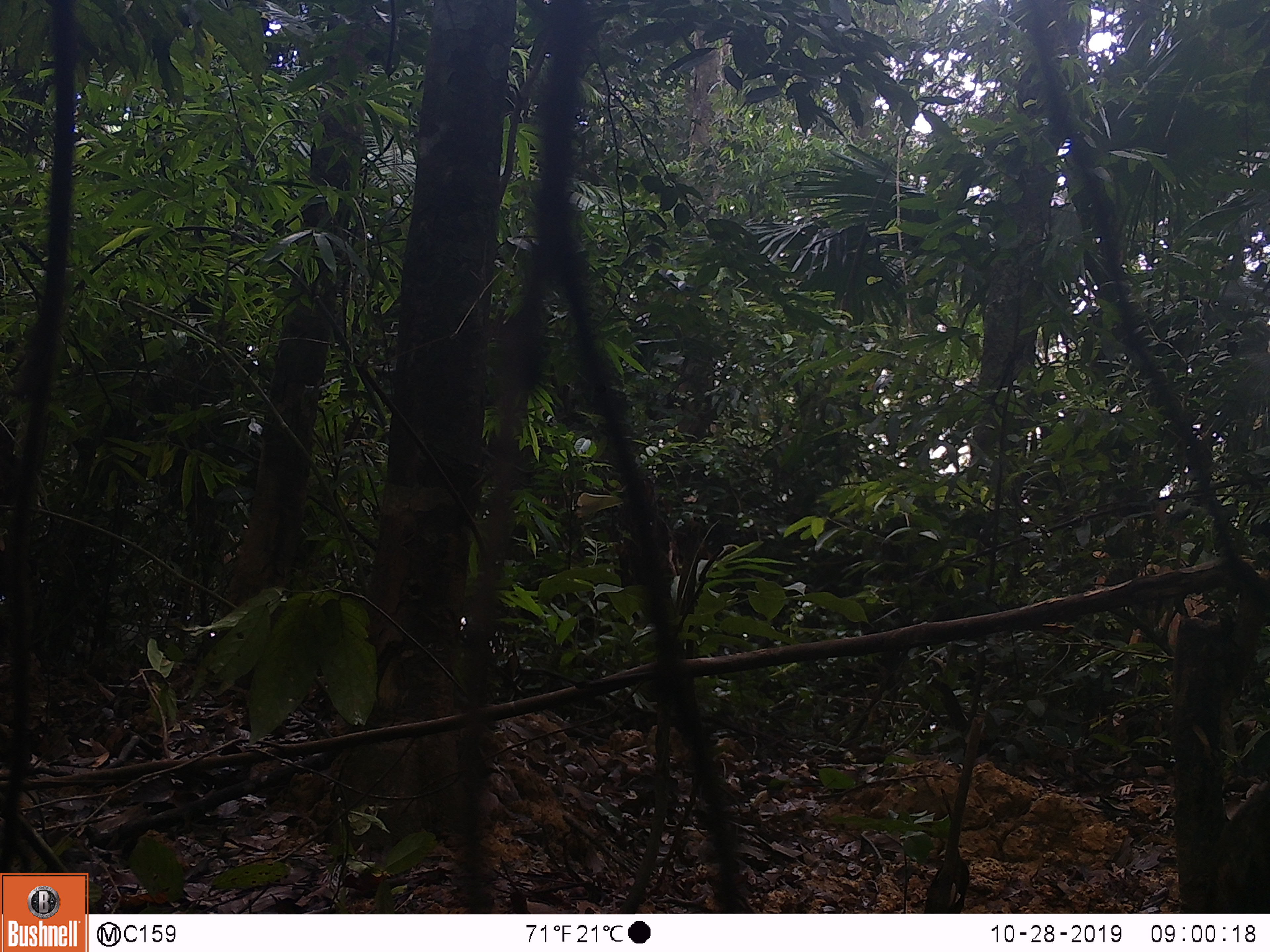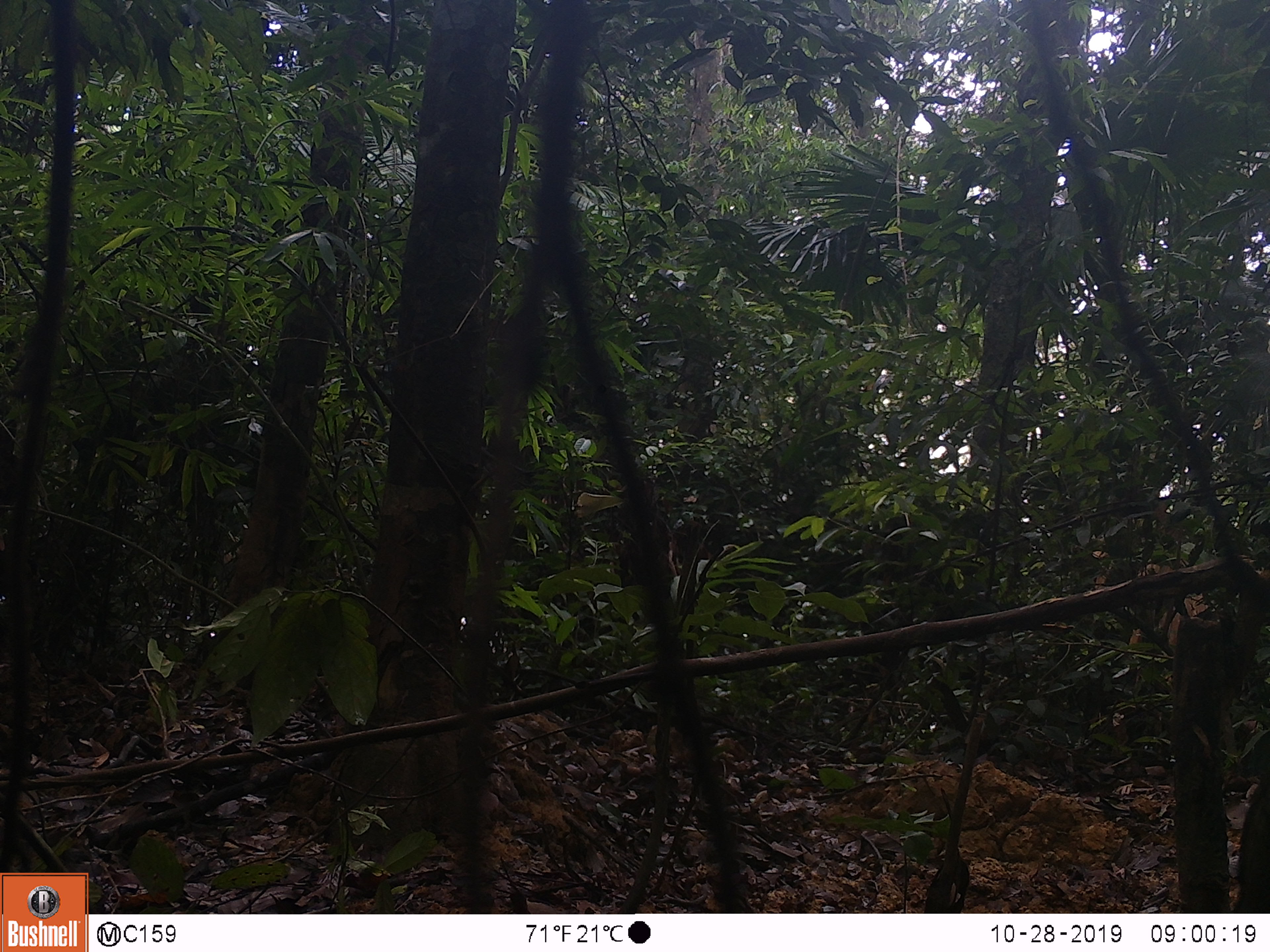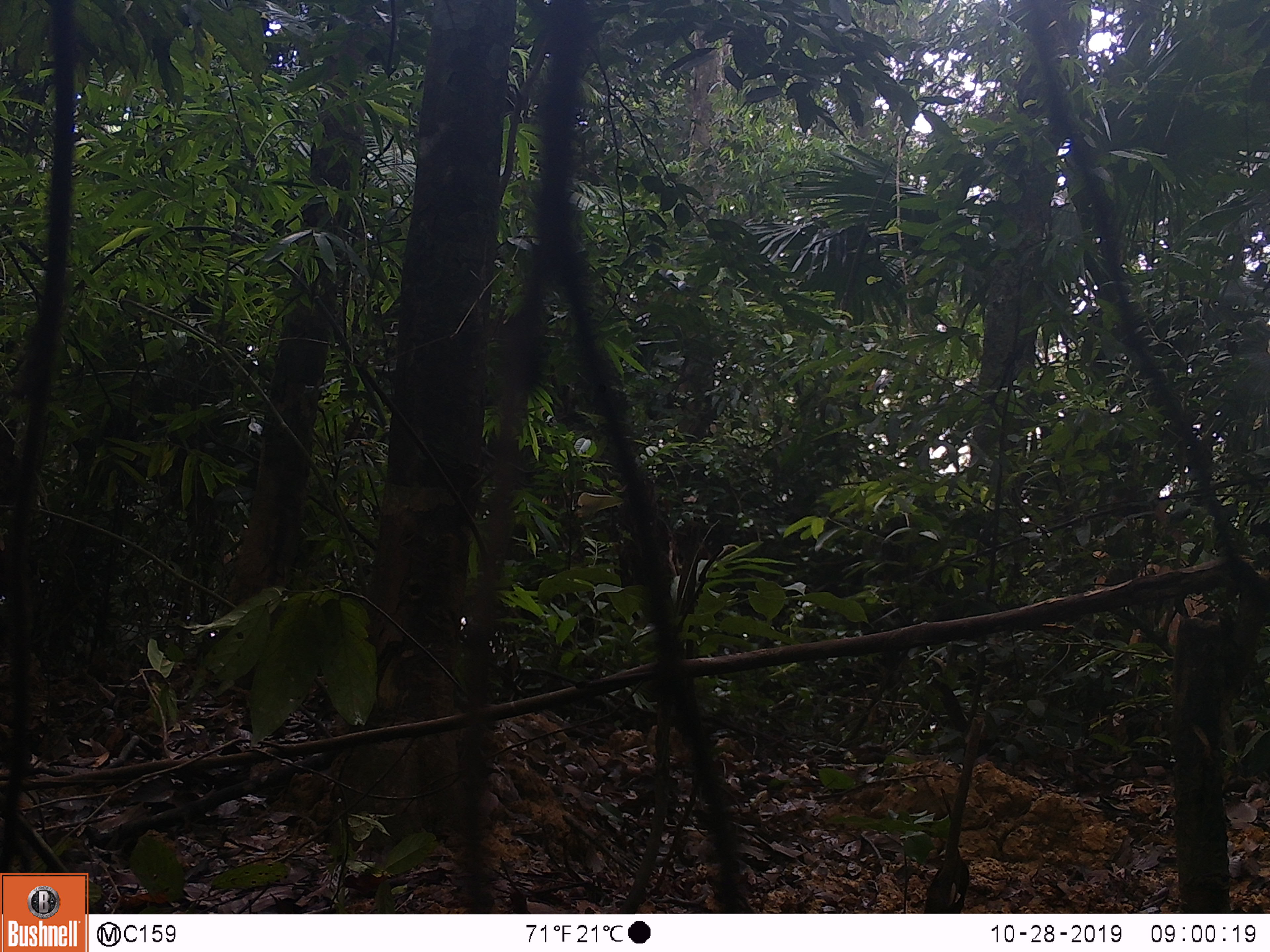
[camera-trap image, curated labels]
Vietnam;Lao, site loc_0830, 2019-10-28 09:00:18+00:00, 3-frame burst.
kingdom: Animalia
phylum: Chordata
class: Mammalia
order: Artiodactyla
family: Suidae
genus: Sus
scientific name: Sus scrofa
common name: eurasian wild pig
Eurasian wild pig (Sus scrofa). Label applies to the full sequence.